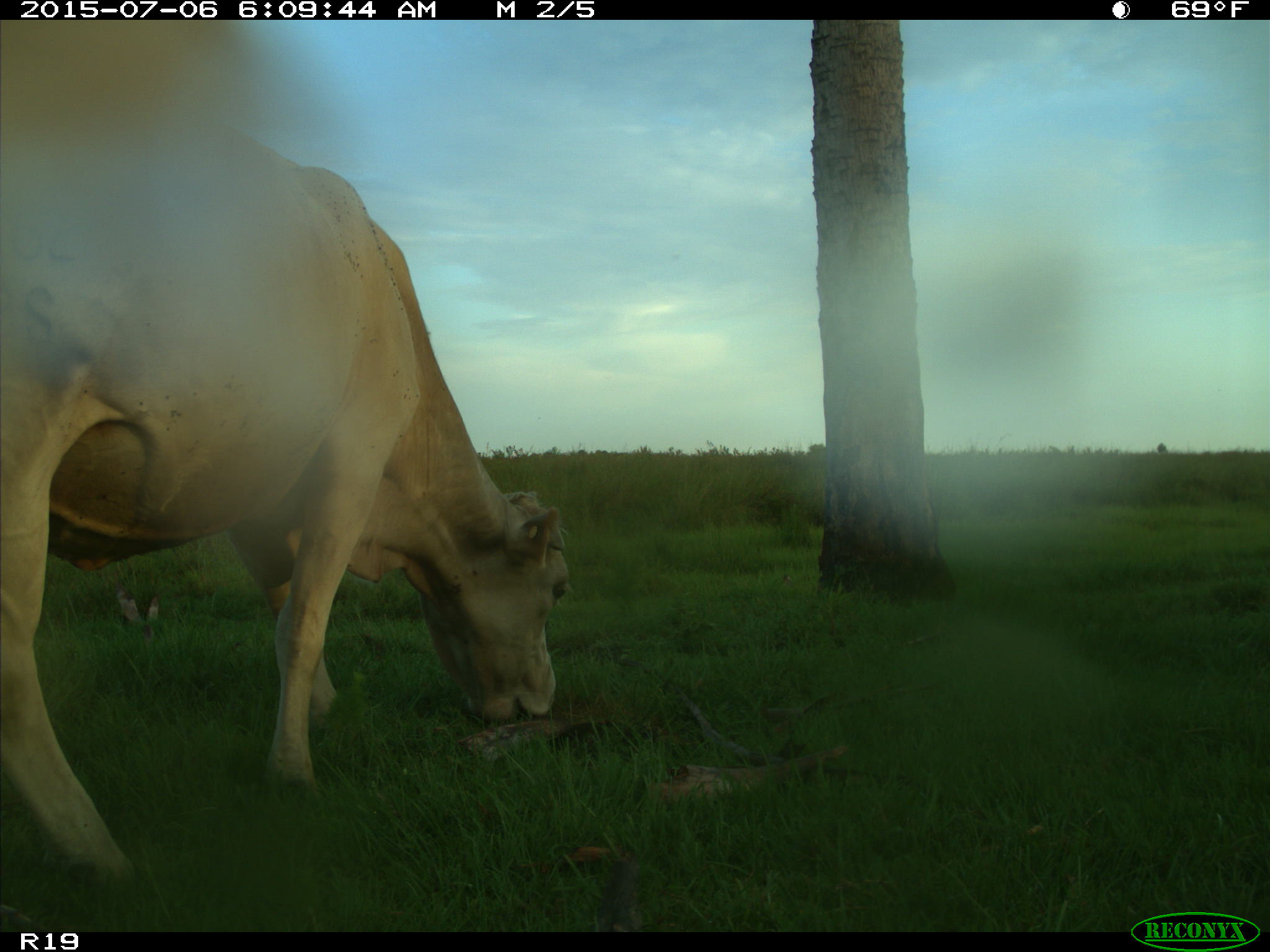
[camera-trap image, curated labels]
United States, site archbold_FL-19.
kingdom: Animalia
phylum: Chordata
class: Mammalia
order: Artiodactyla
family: Bovidae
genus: Bos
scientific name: Bos taurus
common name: domestic cow